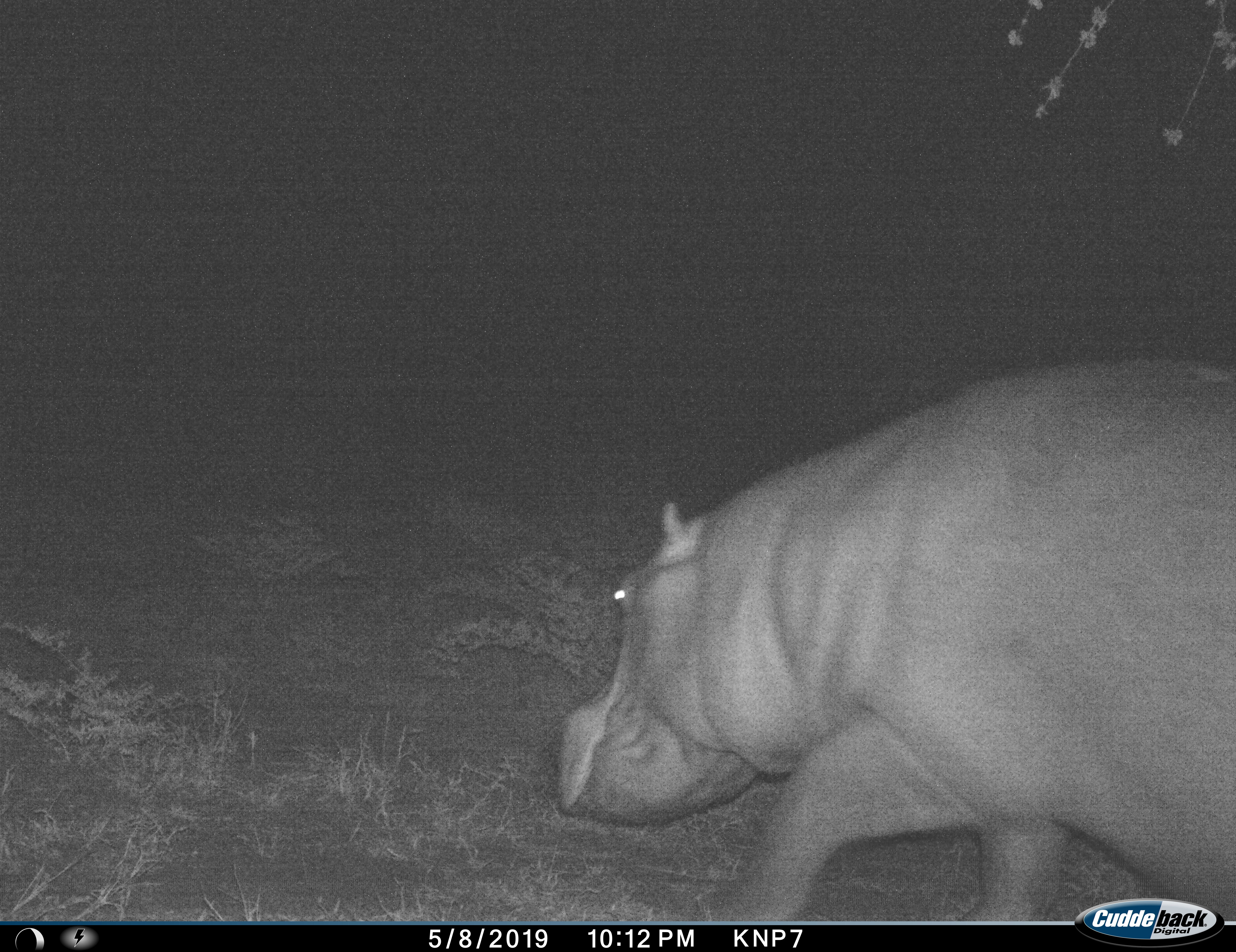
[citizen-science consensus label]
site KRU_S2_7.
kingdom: Animalia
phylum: Chordata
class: Mammalia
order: Artiodactyla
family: Hippopotamidae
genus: Hippopotamus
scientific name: Hippopotamus amphibius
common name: hippopotamus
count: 1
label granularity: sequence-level